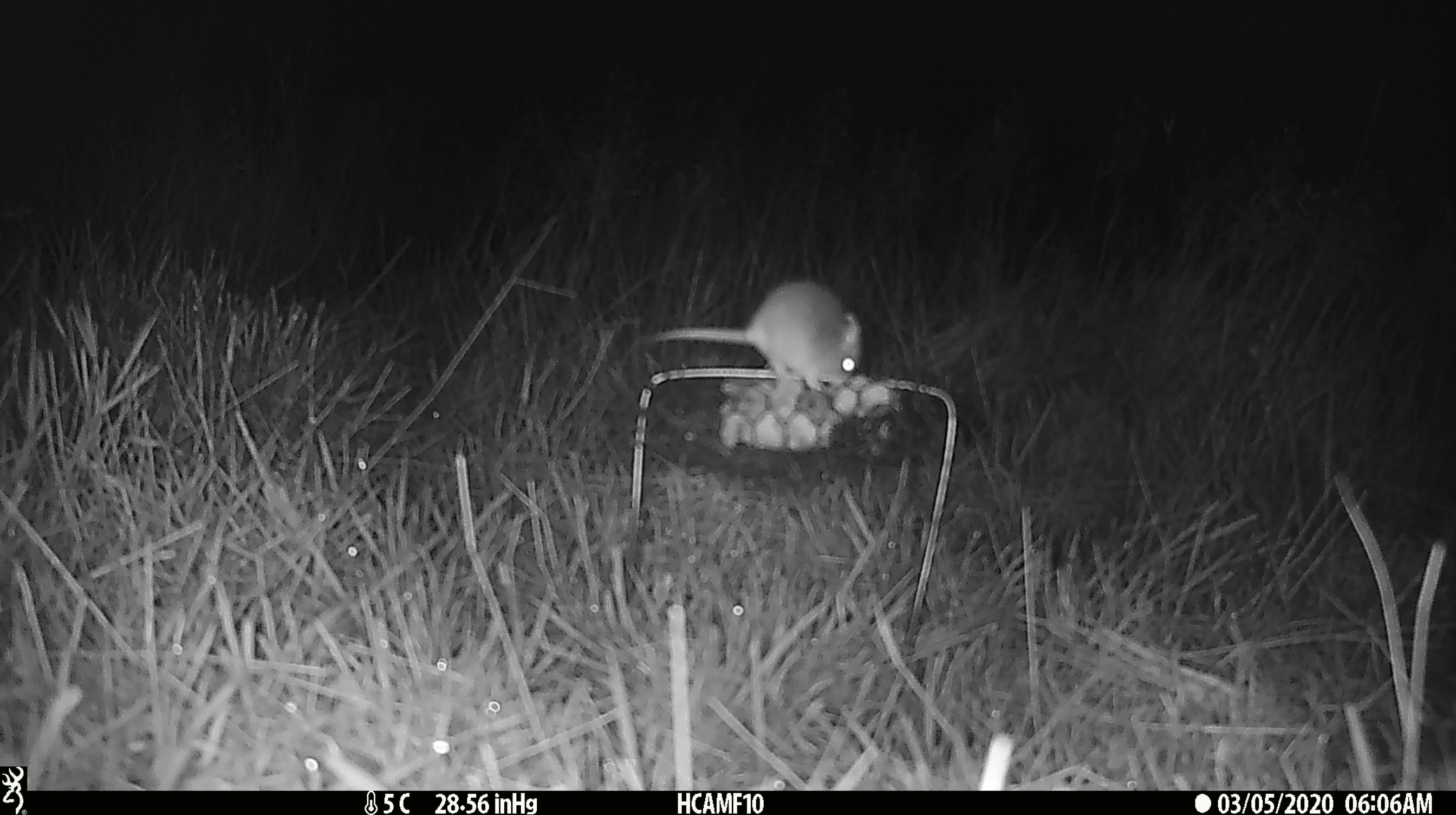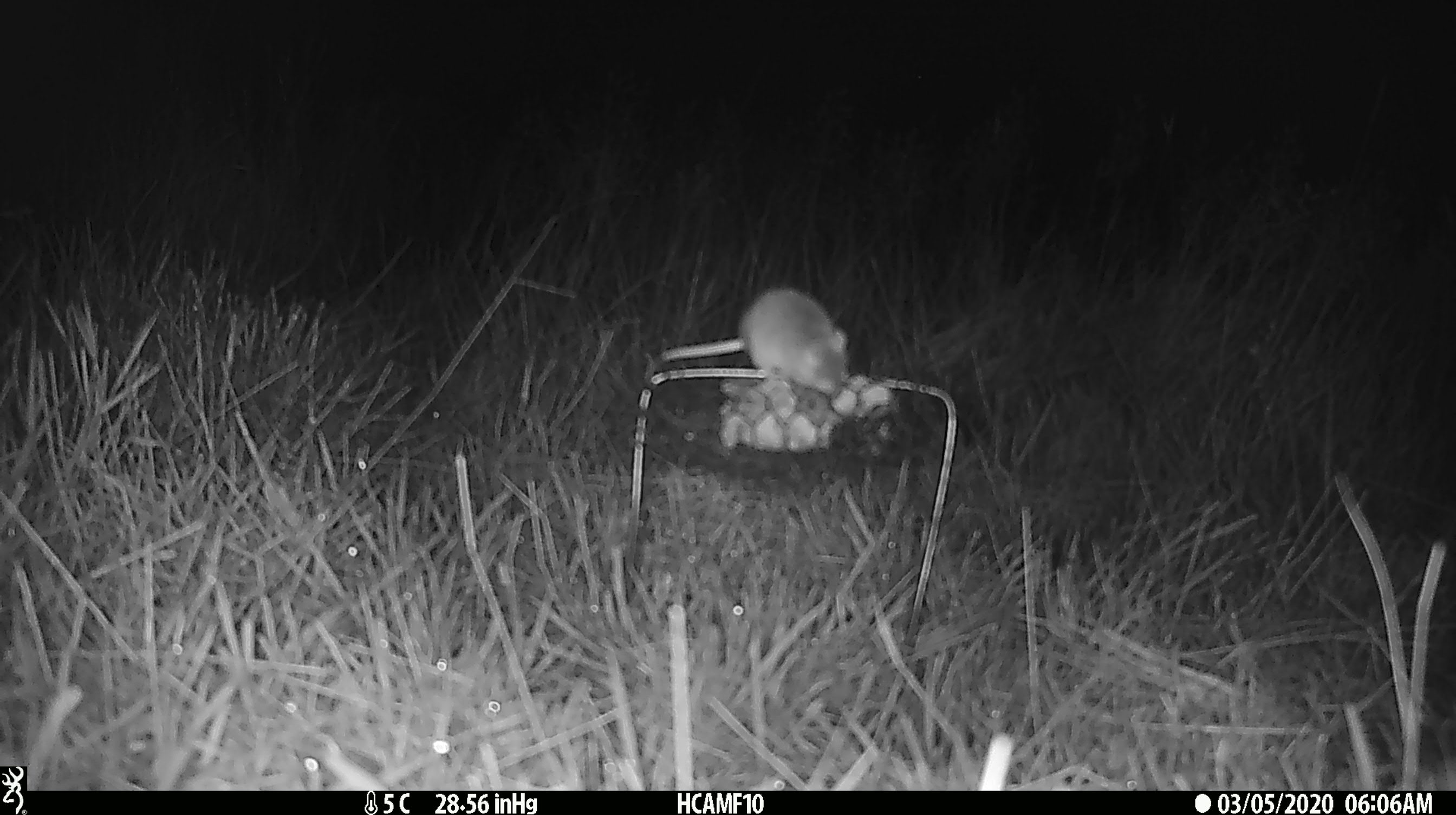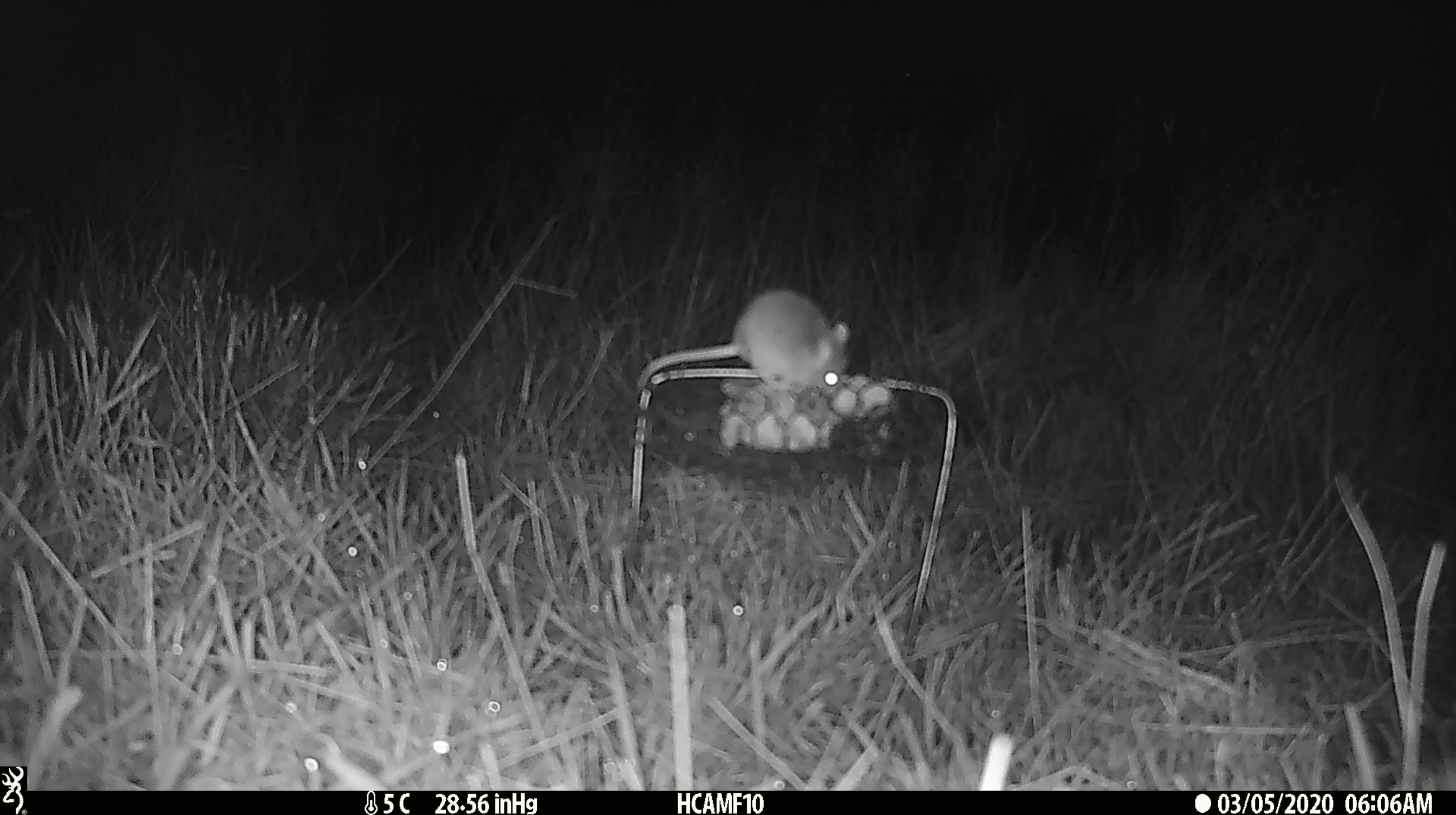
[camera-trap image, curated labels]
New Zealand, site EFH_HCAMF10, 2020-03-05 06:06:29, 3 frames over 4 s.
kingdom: Animalia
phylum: Chordata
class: Mammalia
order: Rodentia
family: Muridae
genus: Mus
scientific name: Mus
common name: mouse